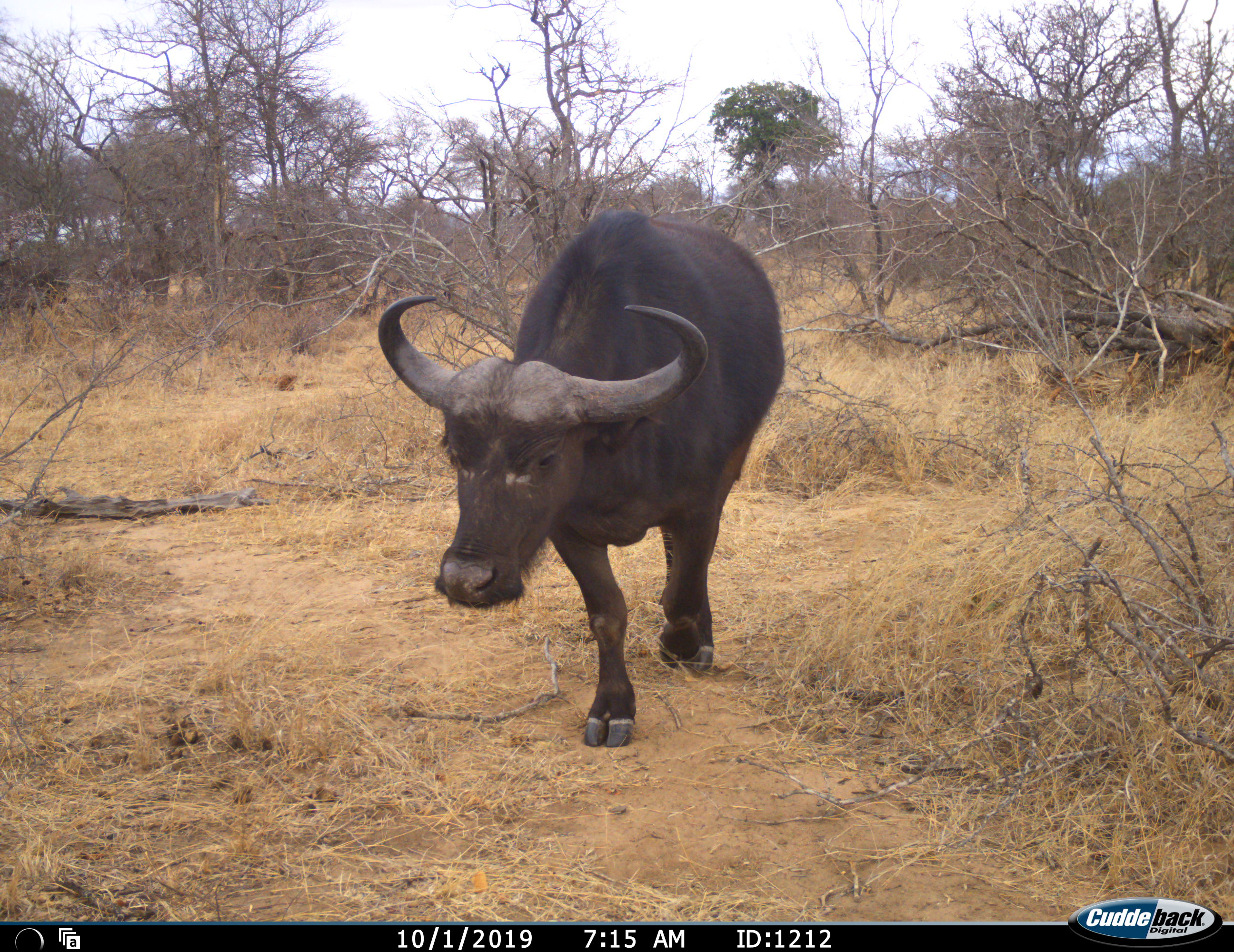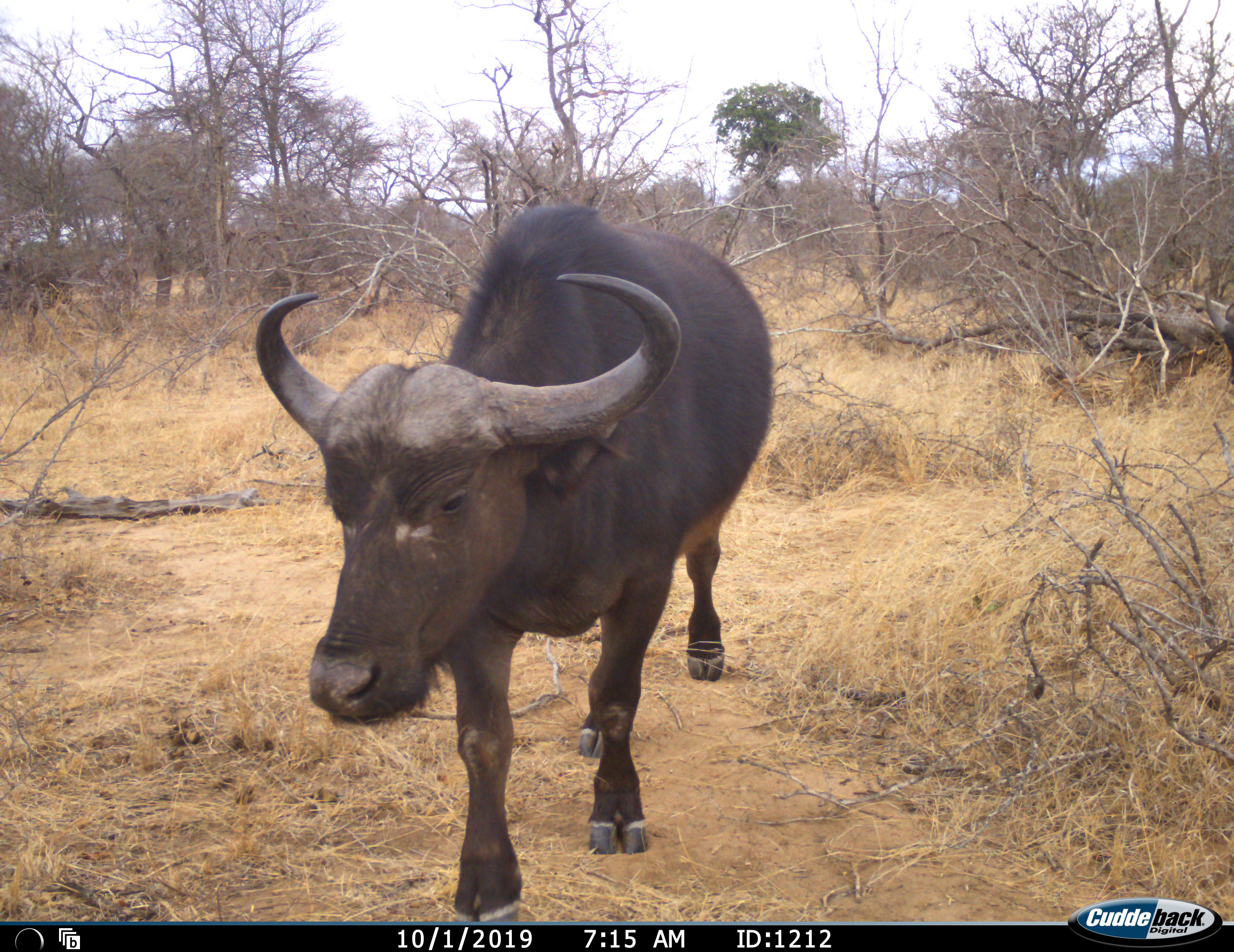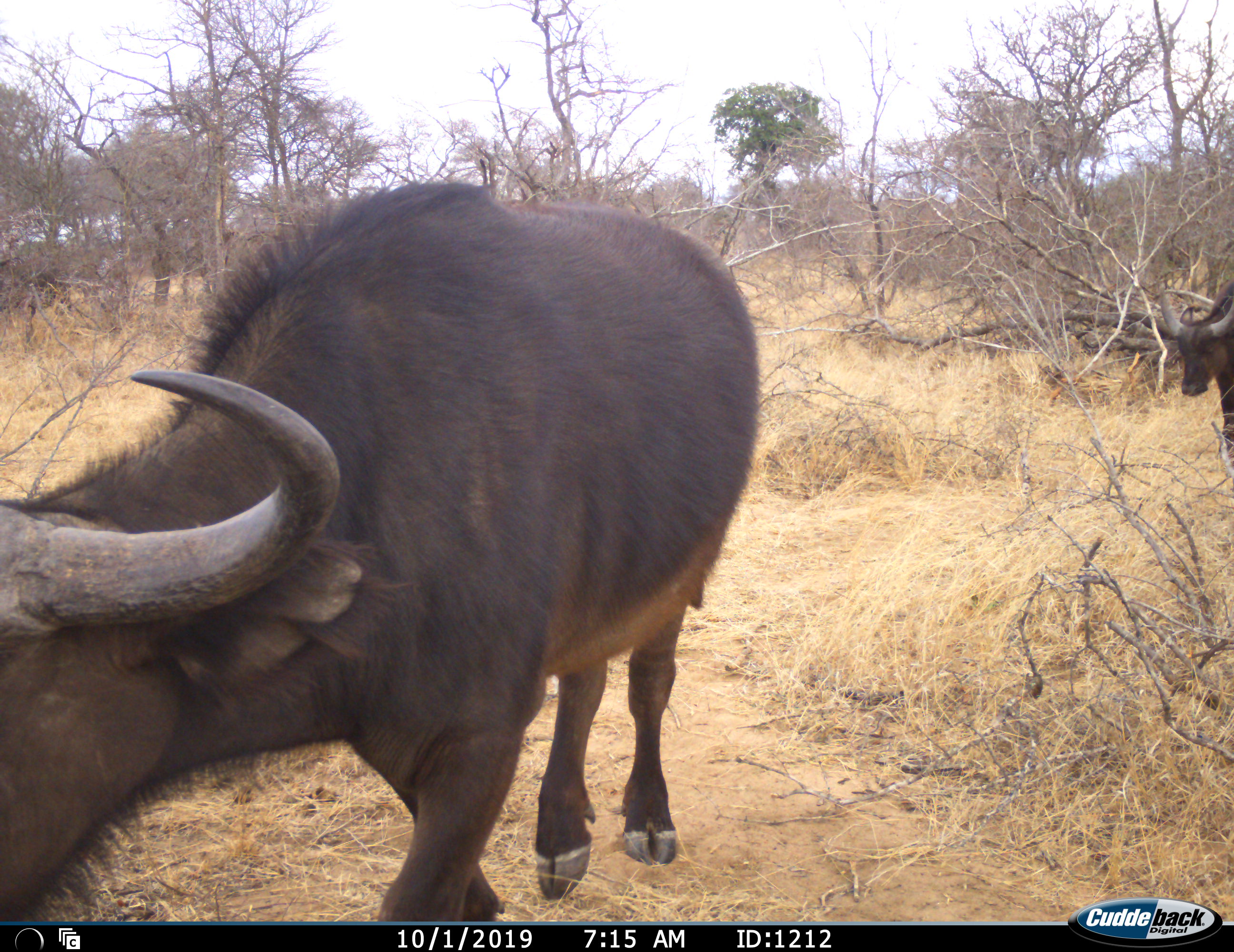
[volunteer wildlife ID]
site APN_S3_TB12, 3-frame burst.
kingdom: Animalia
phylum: Chordata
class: Mammalia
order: Artiodactyla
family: Bovidae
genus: Syncerus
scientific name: Syncerus caffer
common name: african buffalo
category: buffalo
Buffalo (african buffalo) (Syncerus caffer), count 2. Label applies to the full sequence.